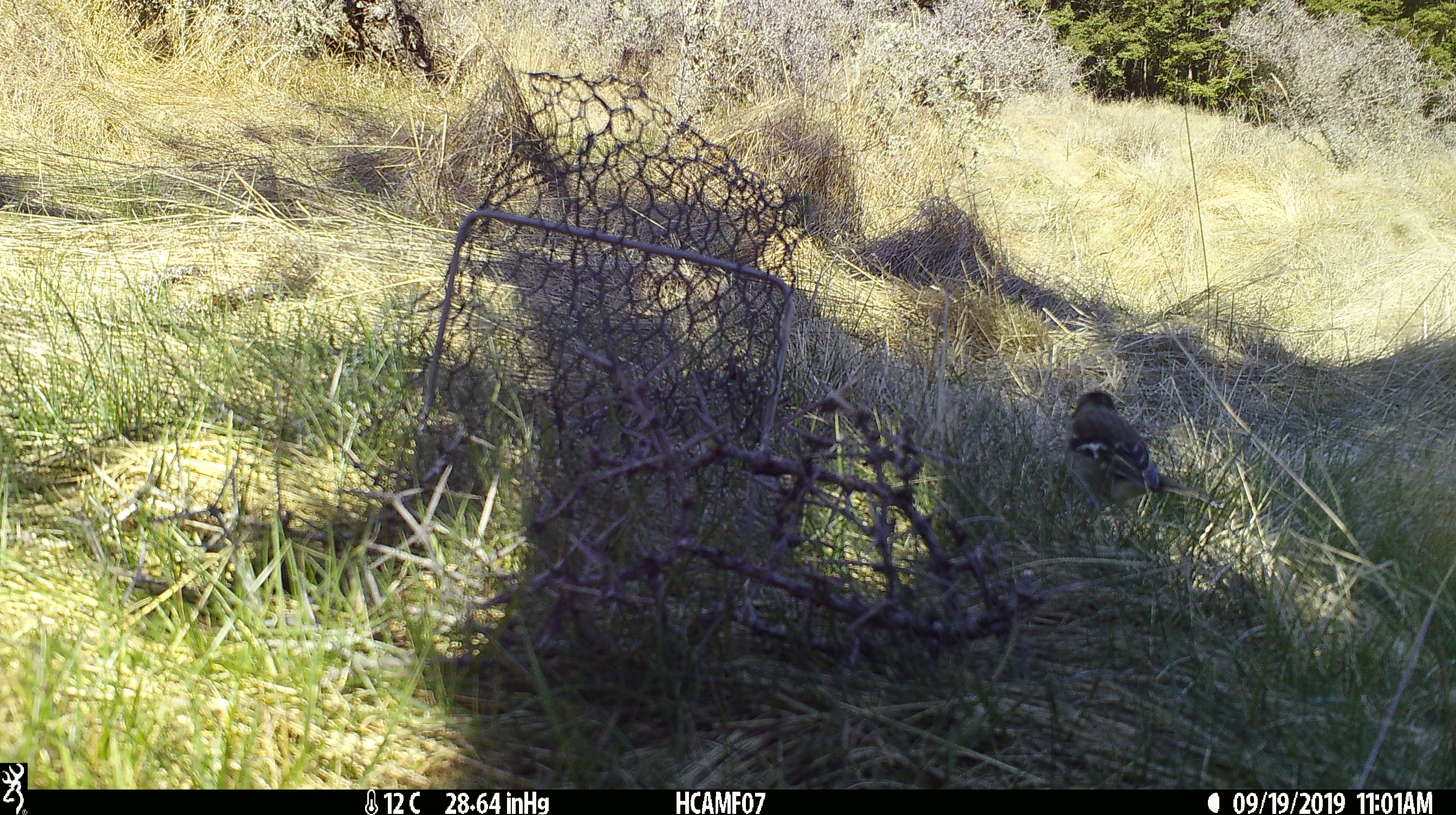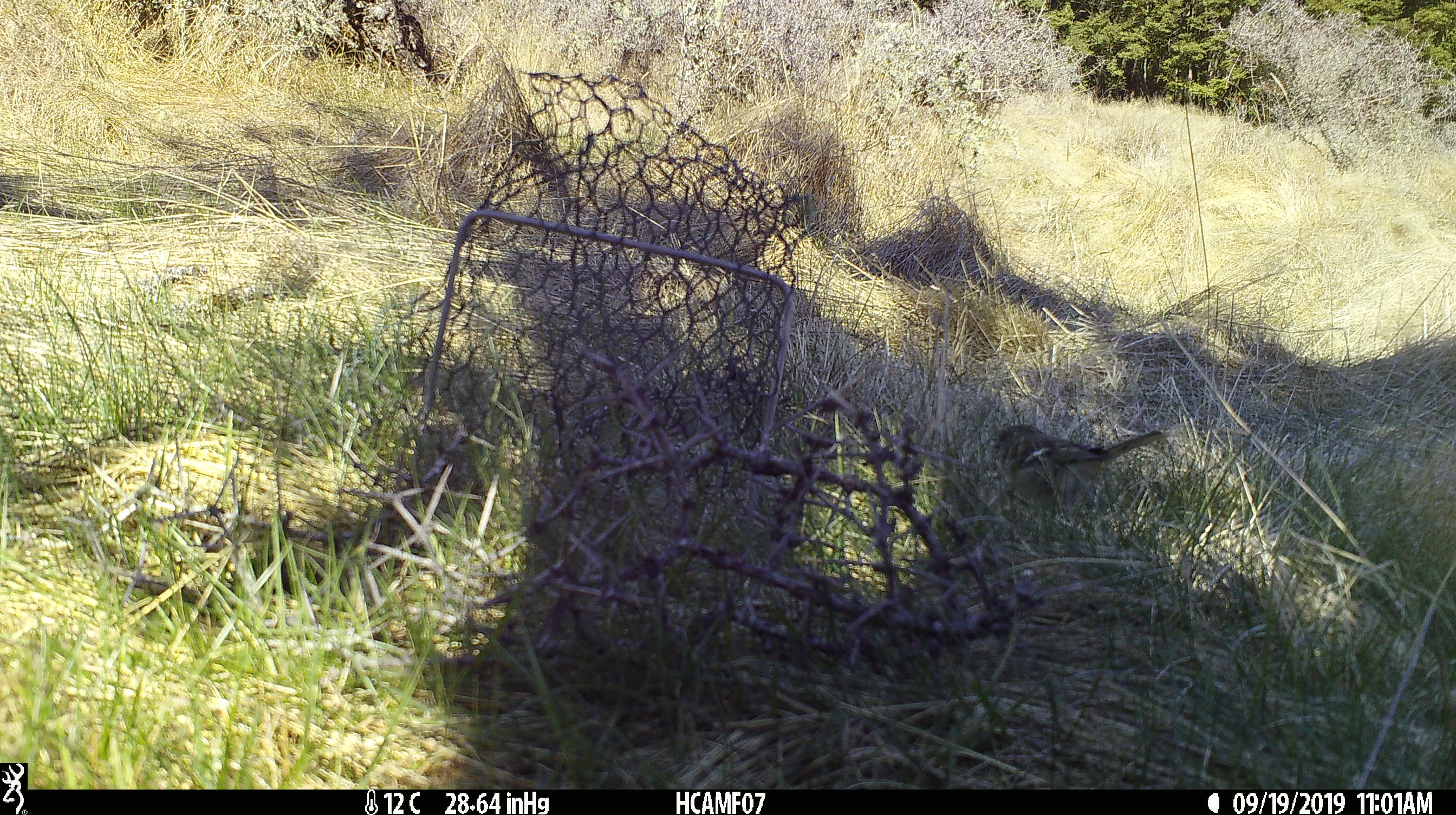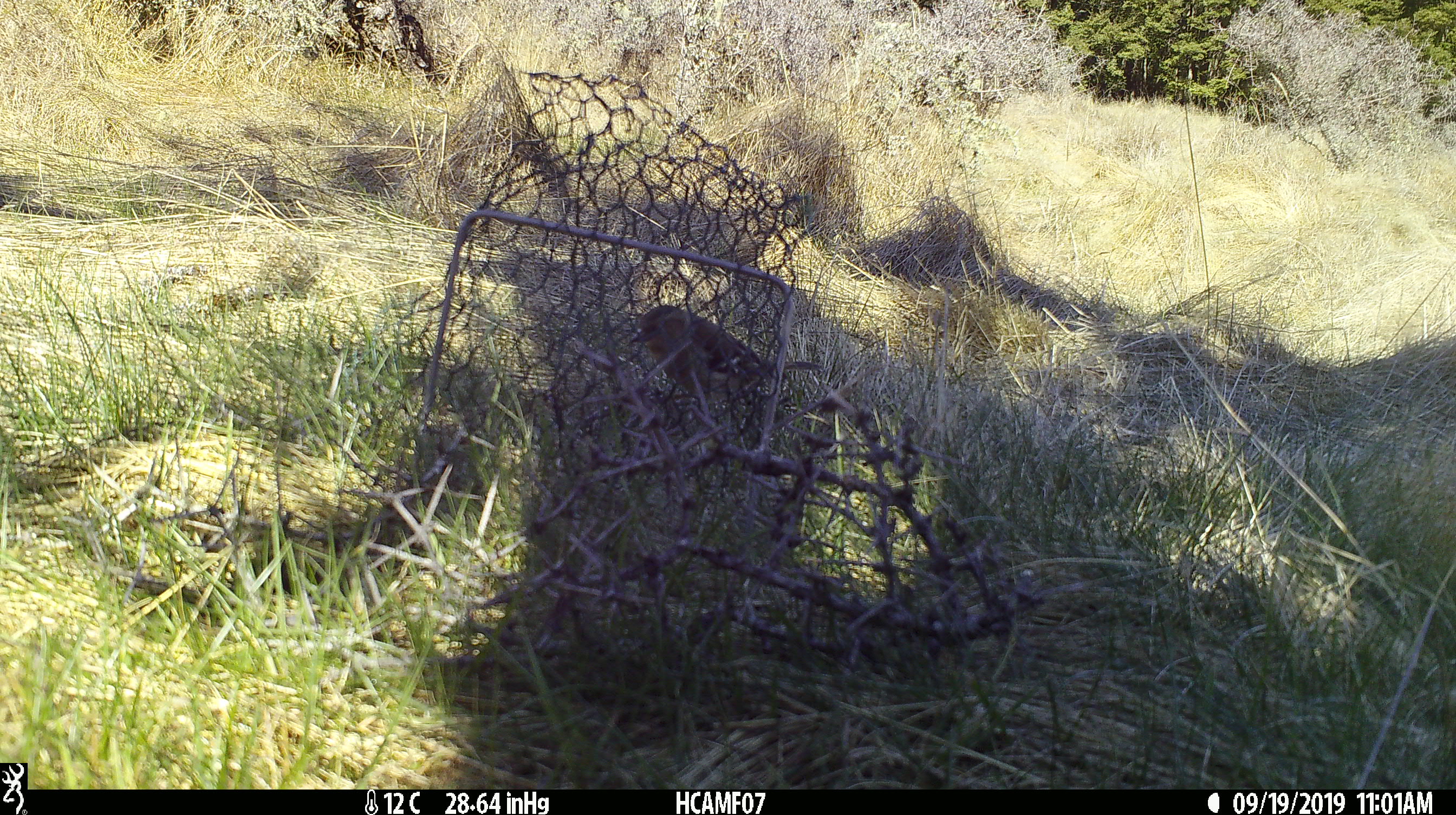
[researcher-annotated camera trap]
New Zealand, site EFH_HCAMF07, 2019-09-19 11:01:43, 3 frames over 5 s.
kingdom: Animalia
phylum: Chordata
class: Aves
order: Passeriformes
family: Fringillidae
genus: Fringilla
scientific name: Fringilla coelebs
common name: common chaffinch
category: chaffinch